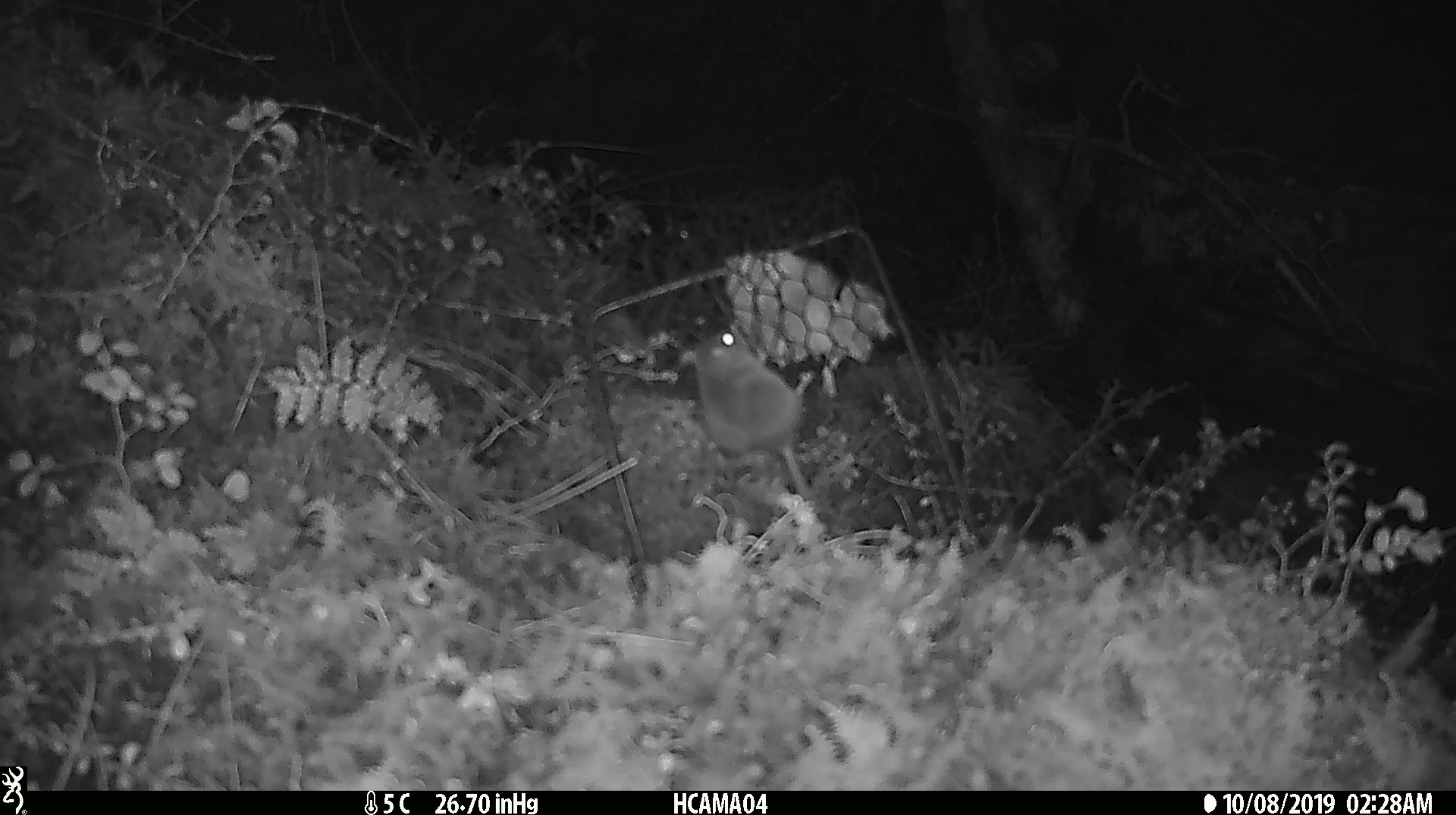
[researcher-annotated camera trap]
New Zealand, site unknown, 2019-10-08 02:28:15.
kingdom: Animalia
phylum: Chordata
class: Mammalia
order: Rodentia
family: Muridae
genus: Mus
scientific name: Mus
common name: mouse